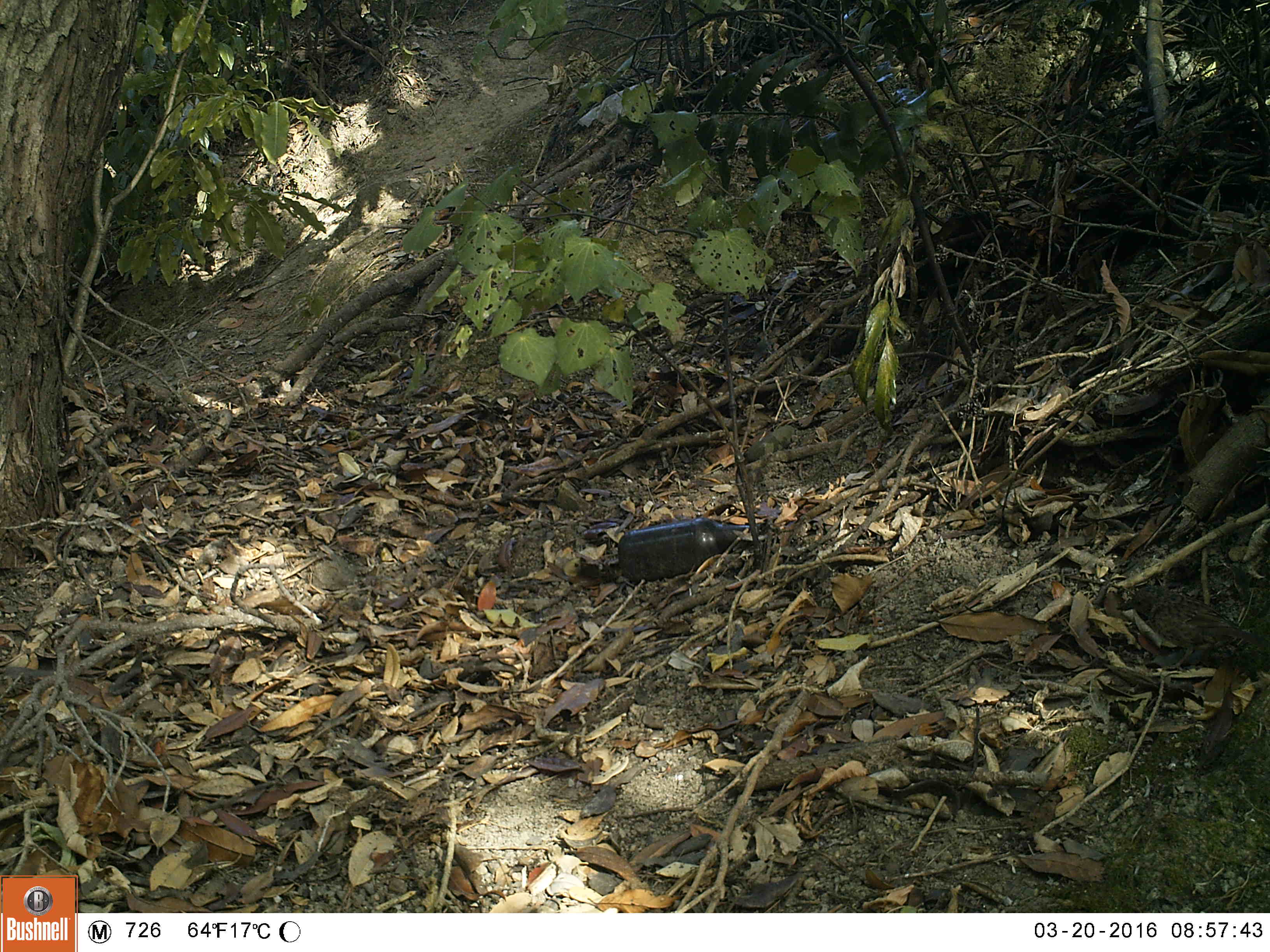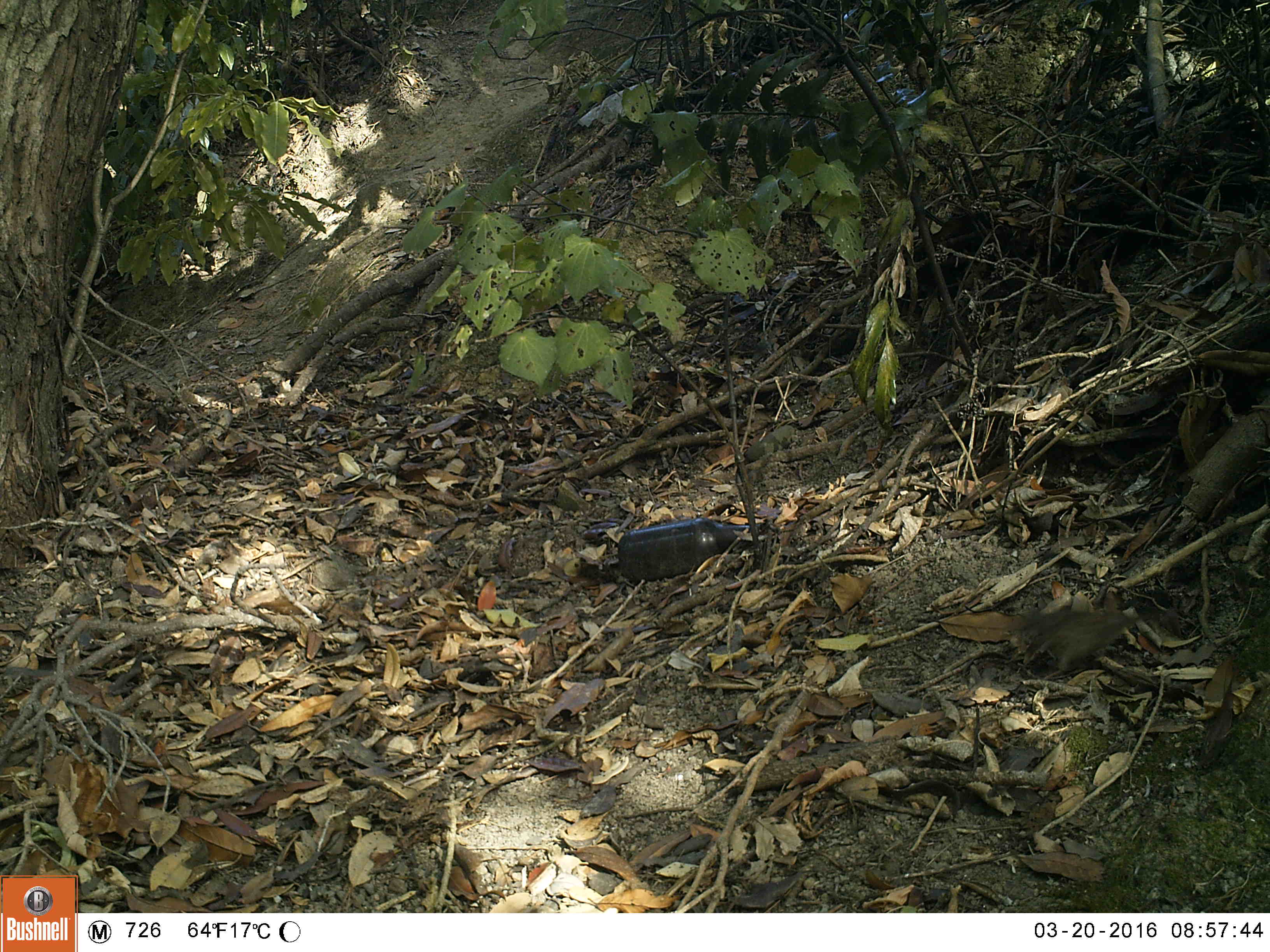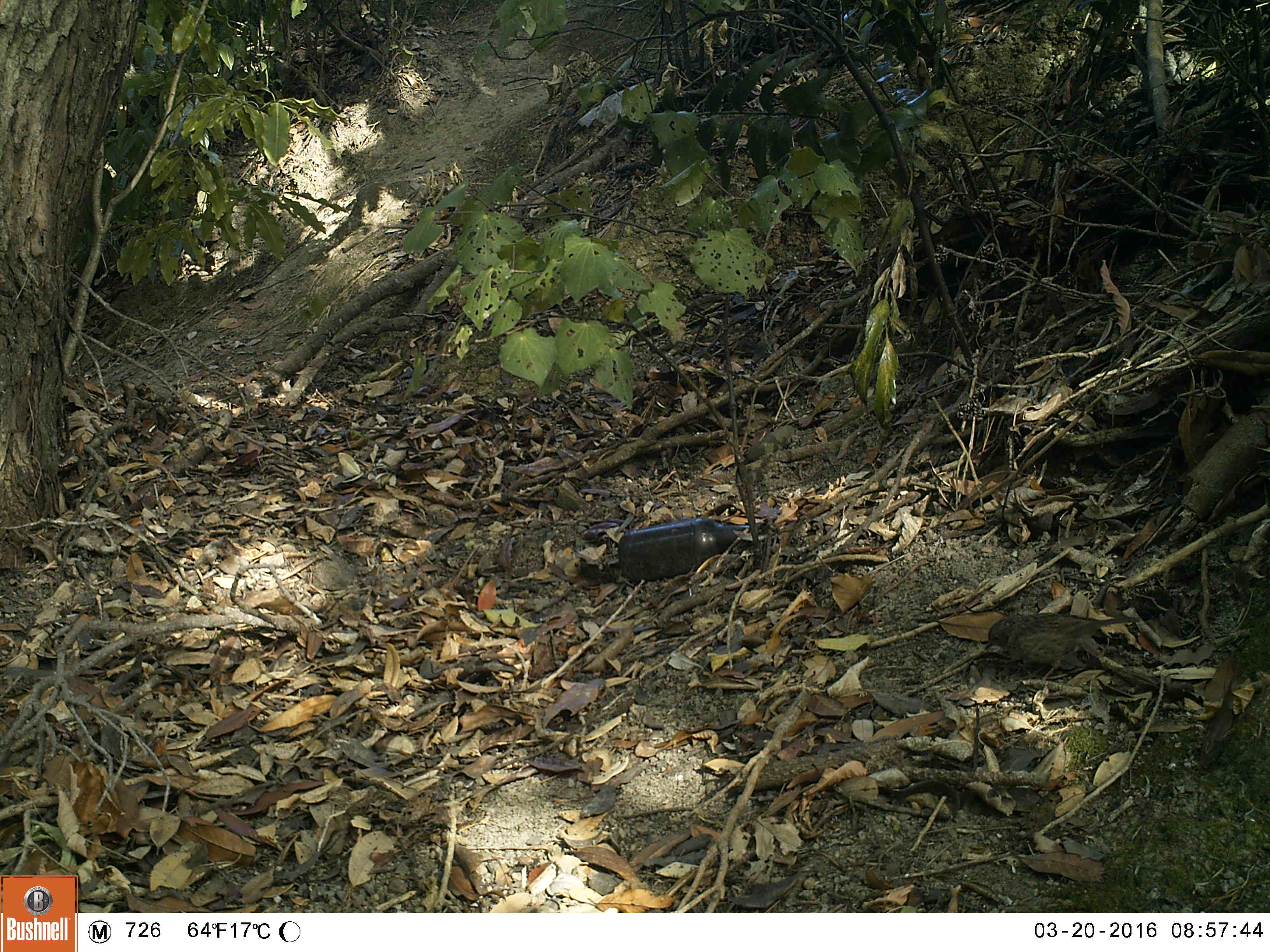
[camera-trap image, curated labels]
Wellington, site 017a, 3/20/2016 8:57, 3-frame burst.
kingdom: Animalia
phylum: Chordata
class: Aves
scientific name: Aves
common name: bird